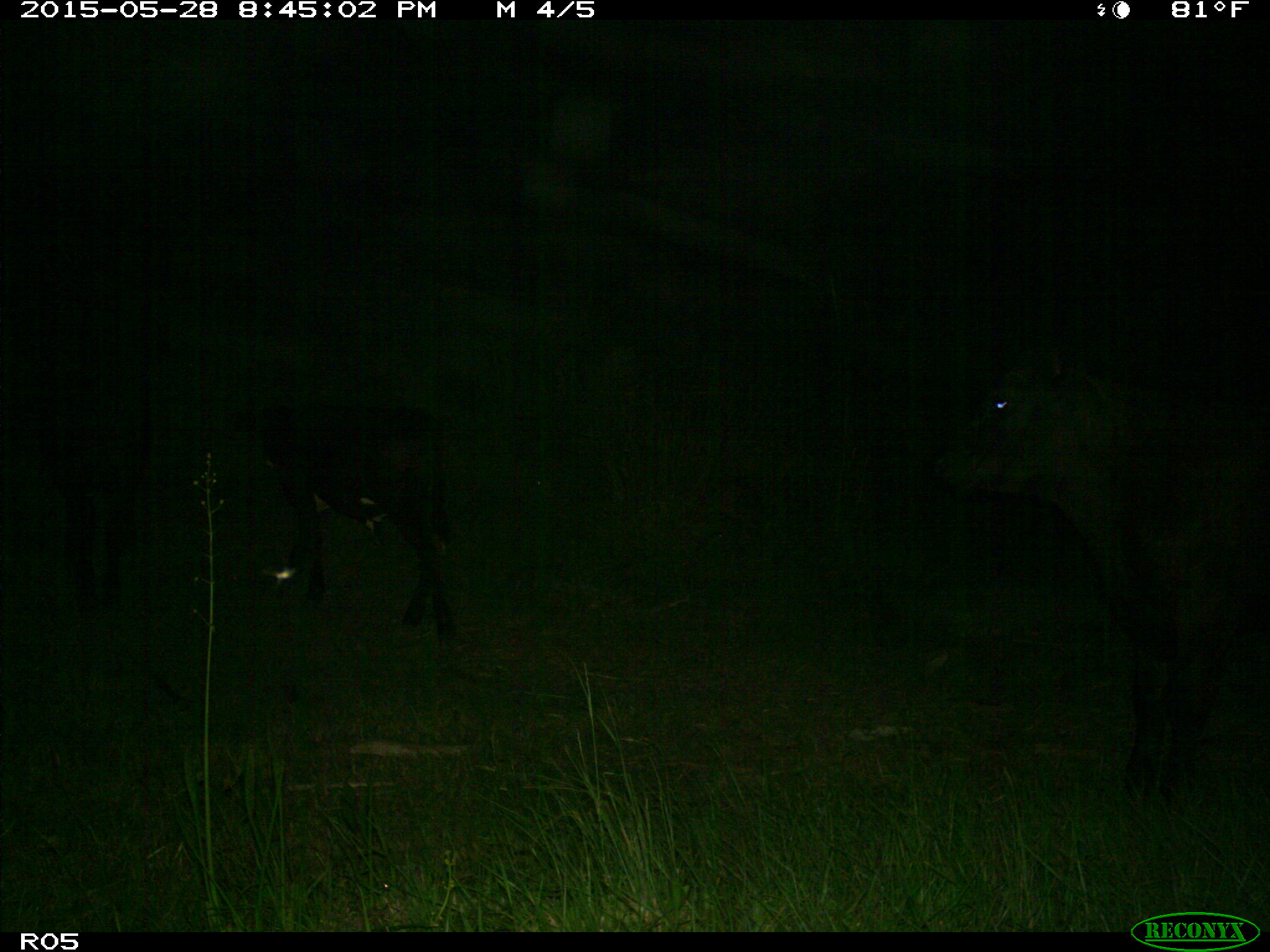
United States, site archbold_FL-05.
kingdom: Animalia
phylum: Chordata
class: Mammalia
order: Artiodactyla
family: Bovidae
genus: Bos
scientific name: Bos taurus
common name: domestic cow